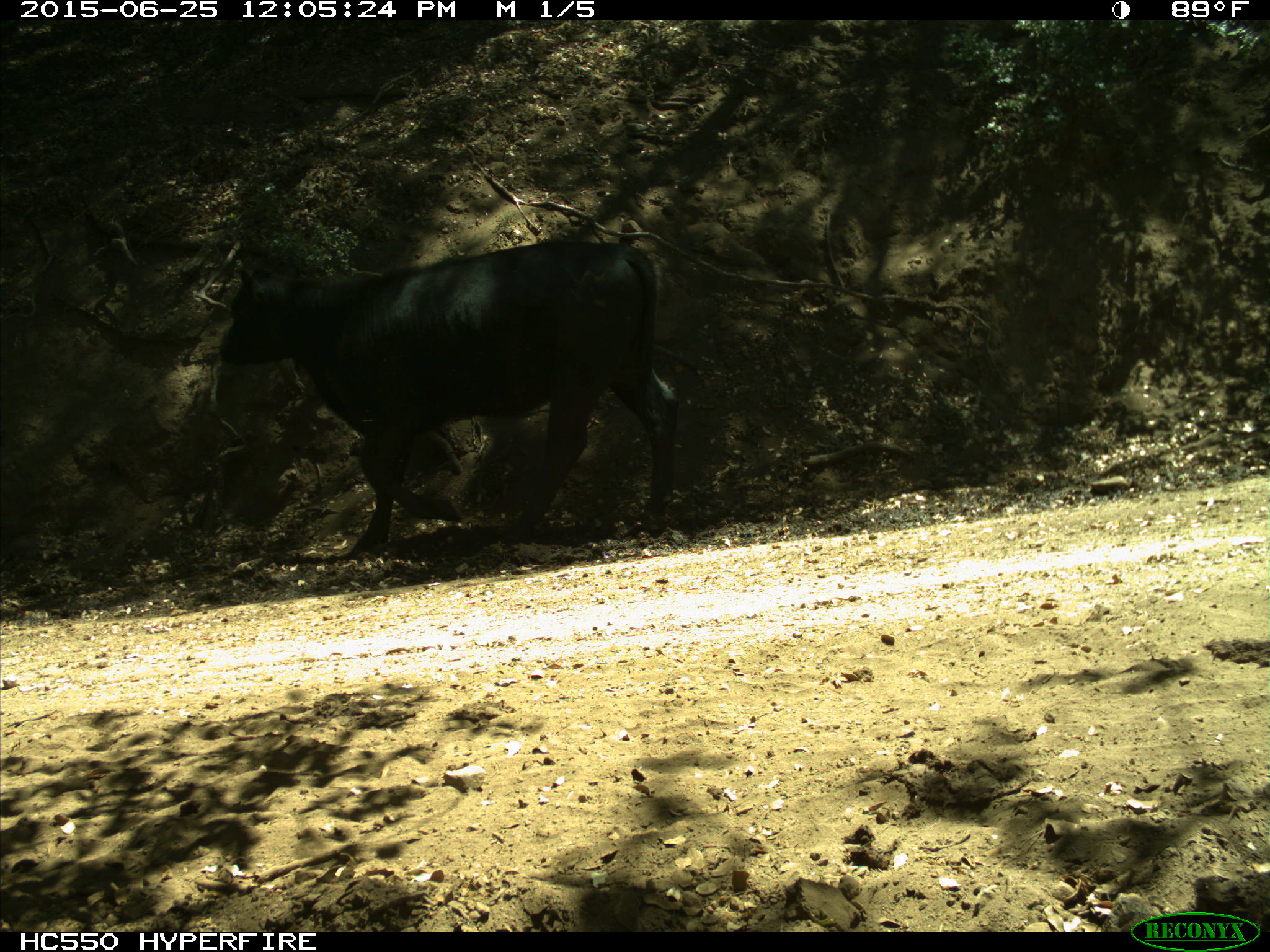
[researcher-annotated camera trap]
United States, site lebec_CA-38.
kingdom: Animalia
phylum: Chordata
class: Mammalia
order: Artiodactyla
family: Bovidae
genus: Bos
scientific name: Bos taurus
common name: domestic cow